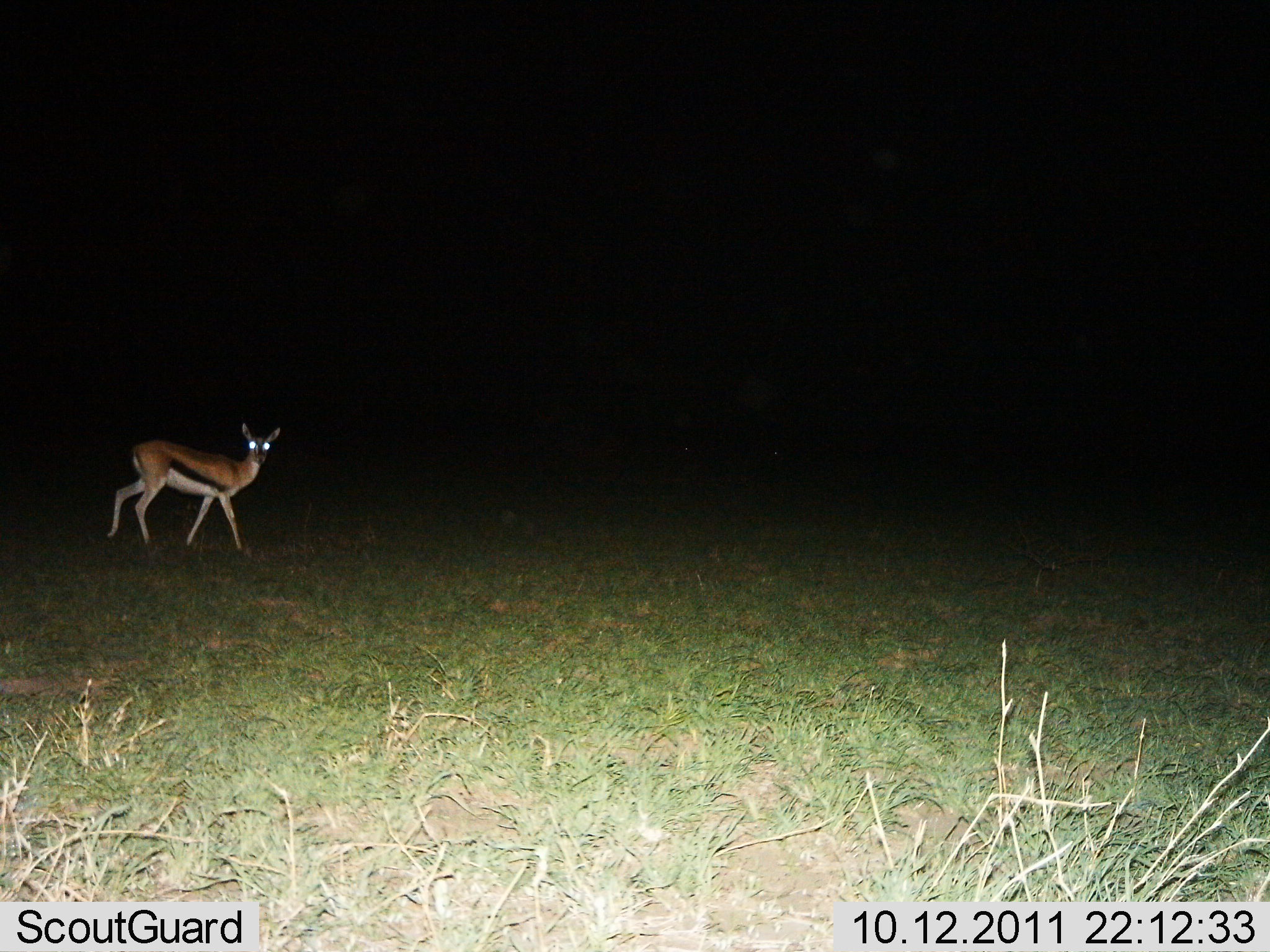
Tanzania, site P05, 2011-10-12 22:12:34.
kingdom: Animalia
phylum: Chordata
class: Mammalia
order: Artiodactyla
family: Bovidae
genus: Eudorcas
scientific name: Eudorcas thomsonii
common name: thomson's gazelle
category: gazellethomsons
Gazellethomsons (thomson's gazelle) (Eudorcas thomsonii), count 1. Behavior (volunteer vote fractions): standing 29%, resting 0%, moving 79%, interacting 0%. Young present (vote fraction): 0%. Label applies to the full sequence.